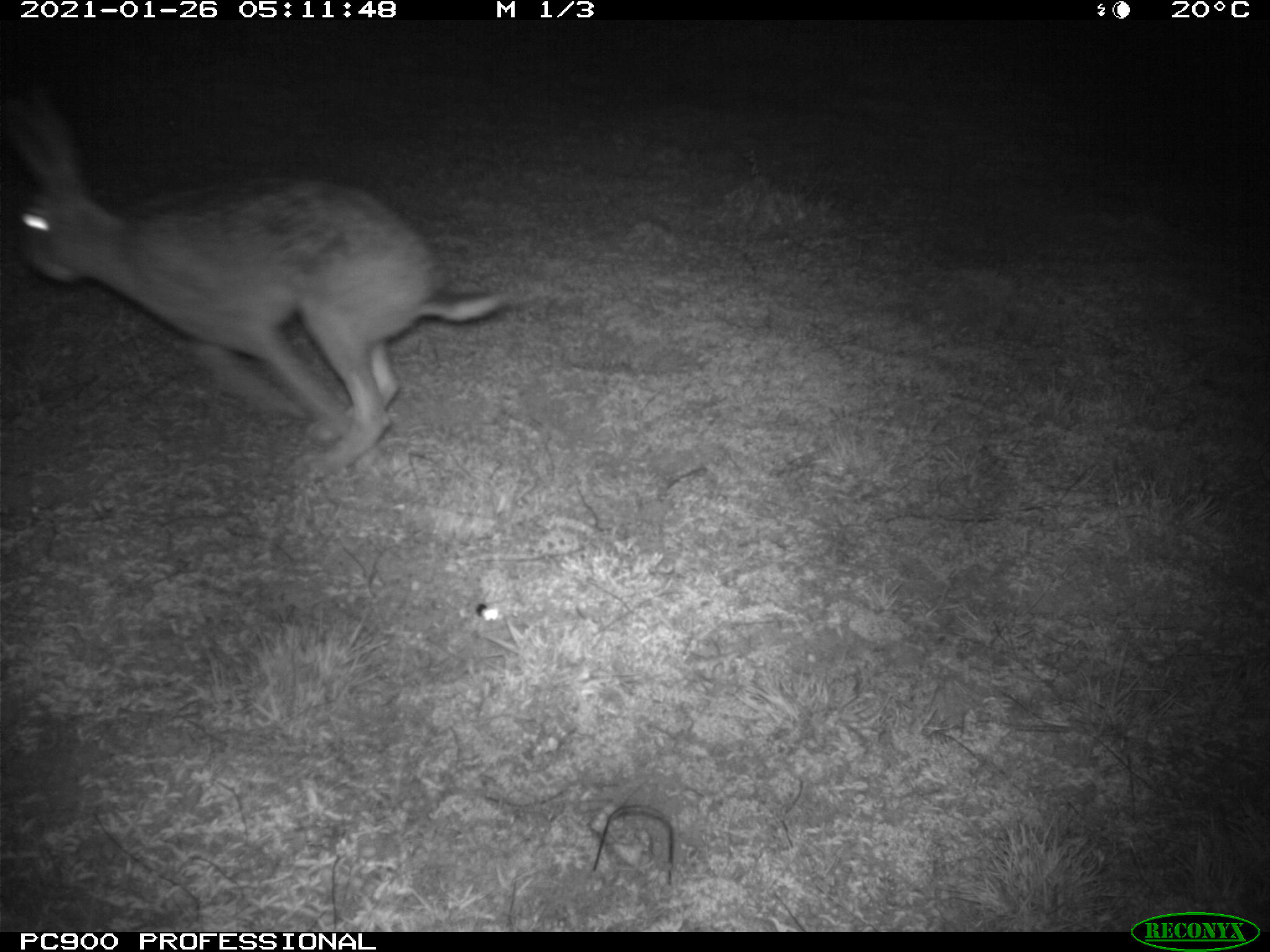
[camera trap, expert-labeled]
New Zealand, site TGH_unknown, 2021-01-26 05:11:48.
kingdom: Animalia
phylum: Chordata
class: Mammalia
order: Lagomorpha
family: Leporidae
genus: Lepus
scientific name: Lepus europaeus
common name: brown hare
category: hare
Hare (brown hare) (Lepus europaeus).